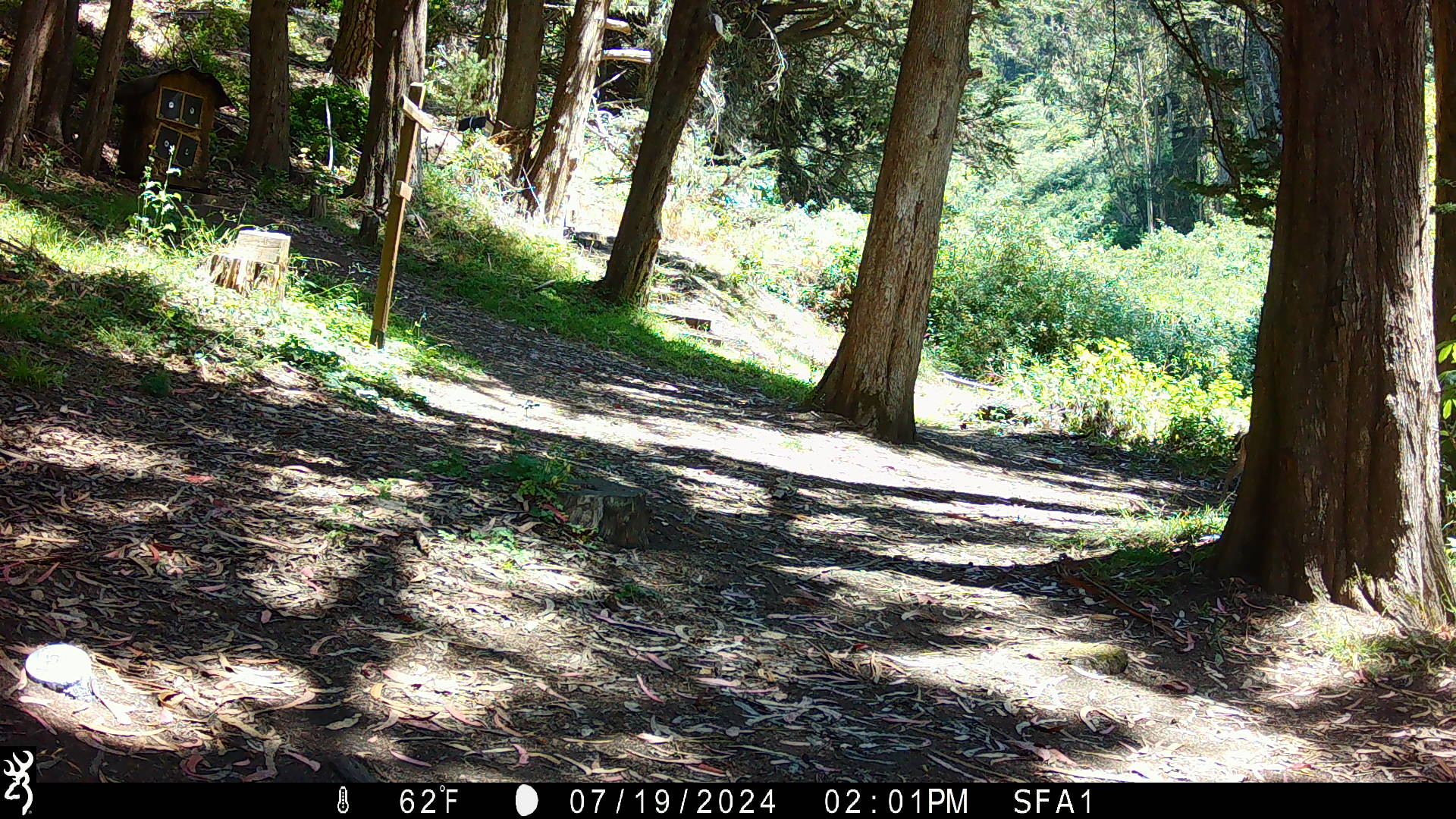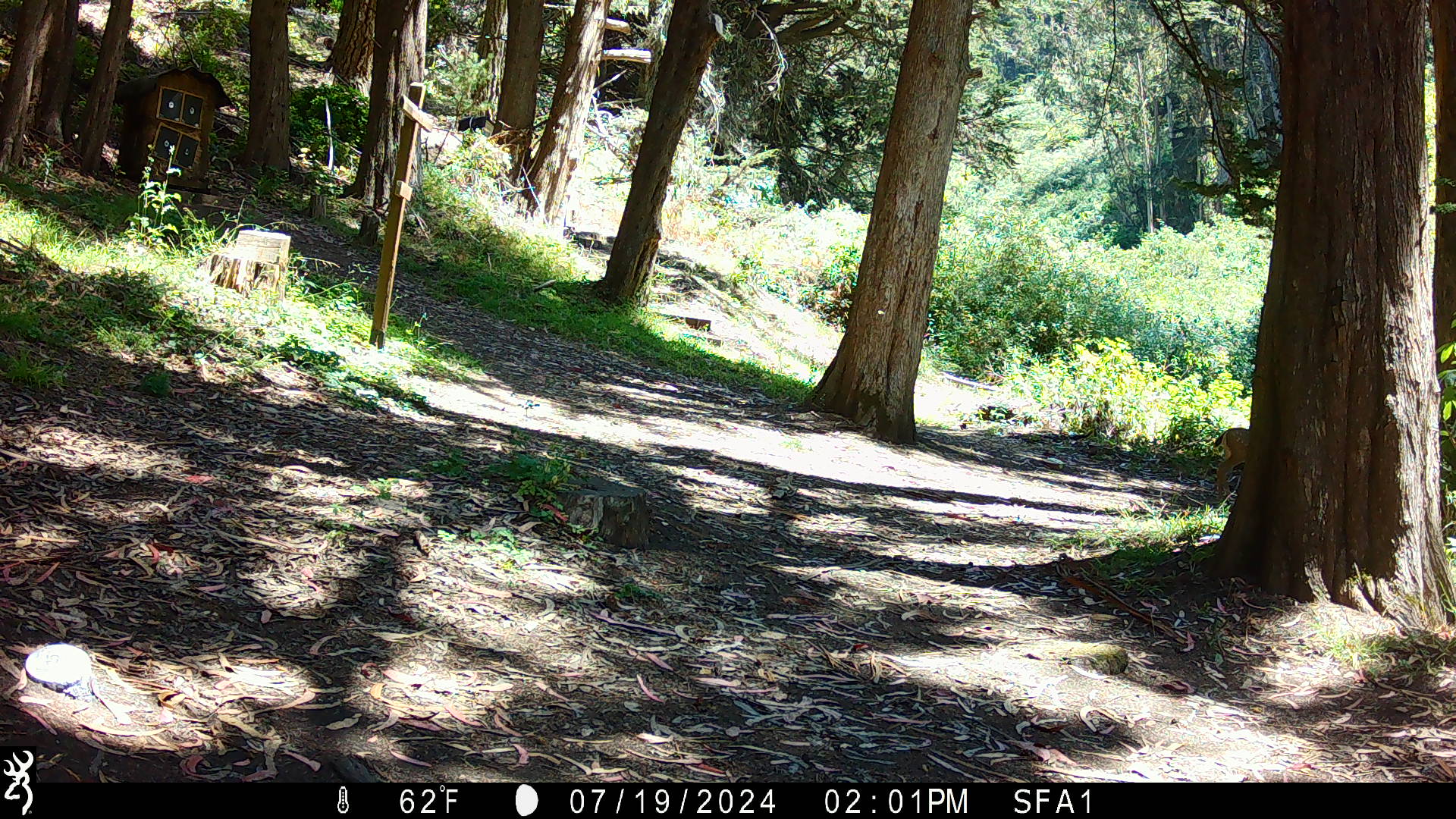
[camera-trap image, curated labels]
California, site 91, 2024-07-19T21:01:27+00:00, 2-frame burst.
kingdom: Animalia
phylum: Chordata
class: Mammalia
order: Artiodactyla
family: Cervidae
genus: Odocoileus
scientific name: Odocoileus hemionus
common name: mule deer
Mule deer (Odocoileus hemionus).